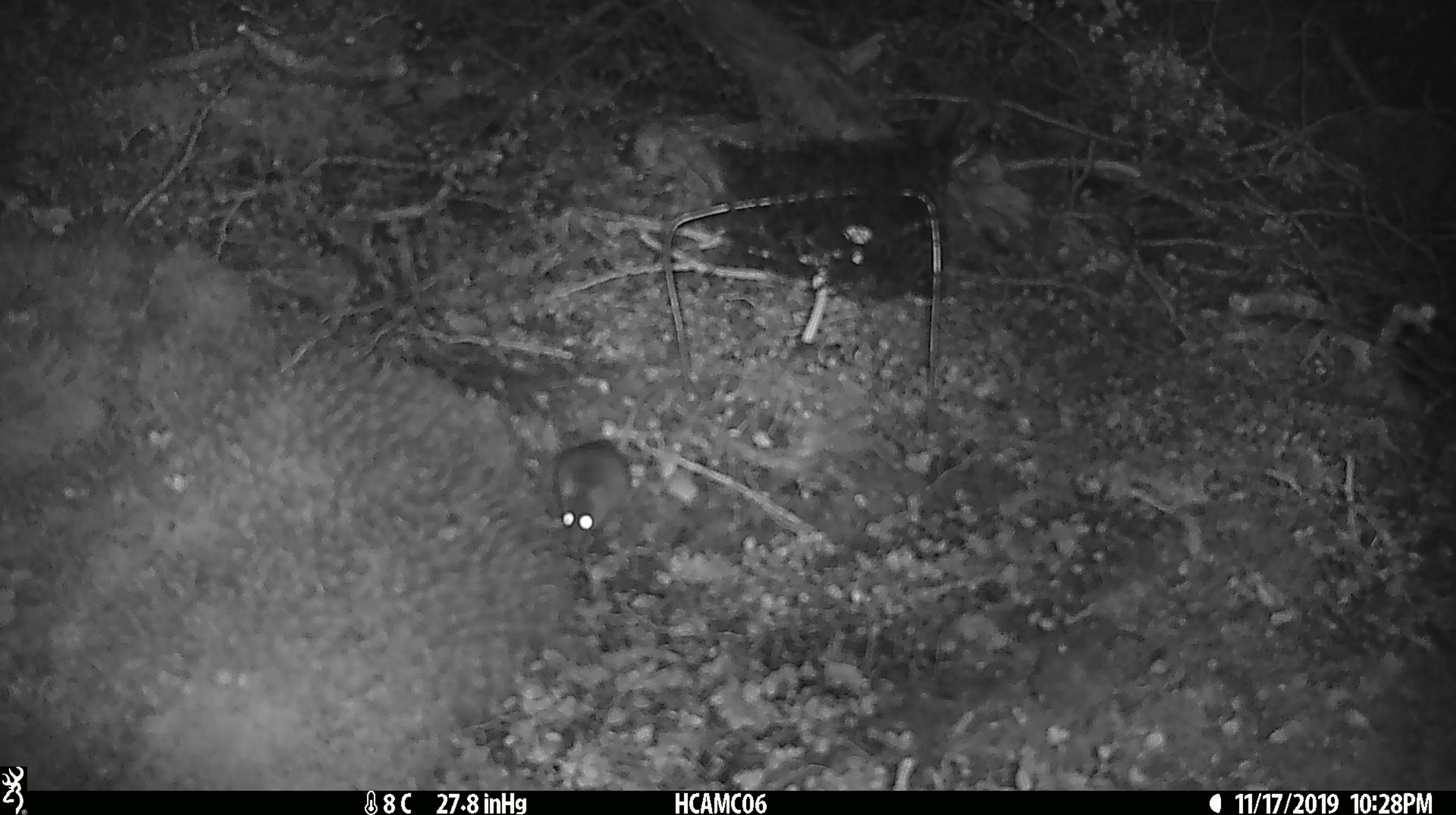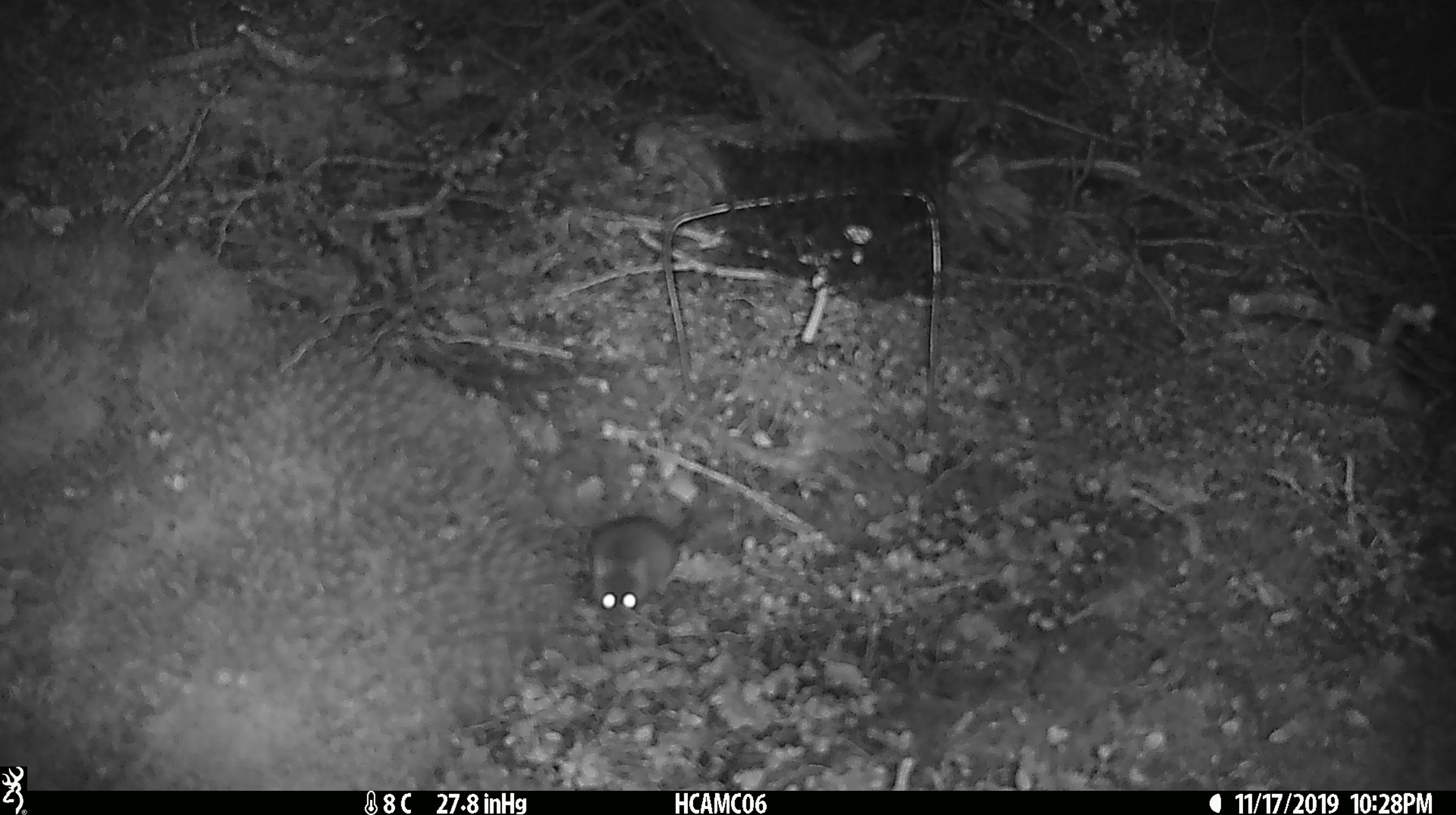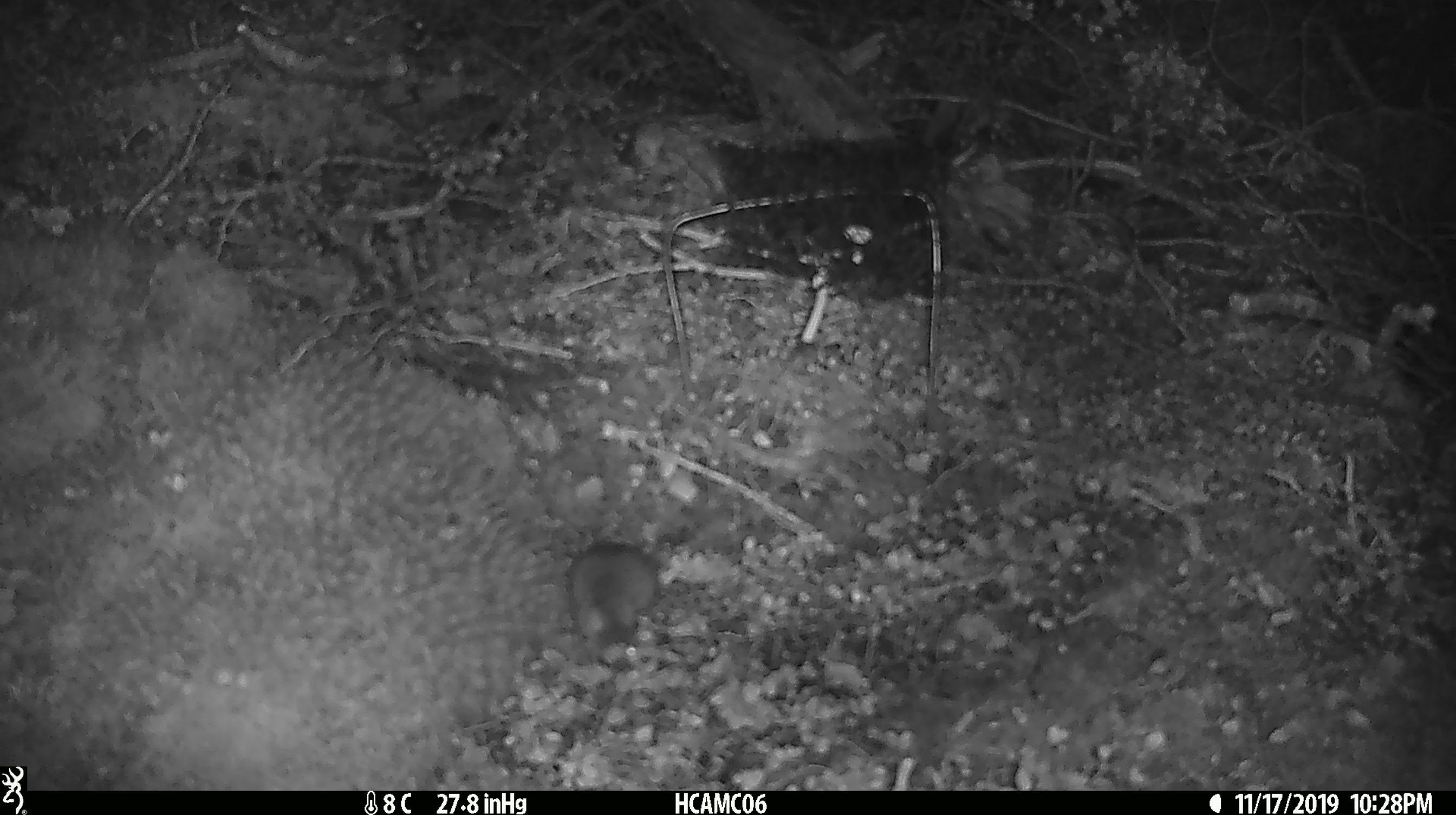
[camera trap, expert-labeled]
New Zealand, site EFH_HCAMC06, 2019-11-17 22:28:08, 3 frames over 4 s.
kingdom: Animalia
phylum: Chordata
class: Mammalia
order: Rodentia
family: Muridae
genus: Mus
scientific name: Mus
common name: mouse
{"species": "mouse (Mus)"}